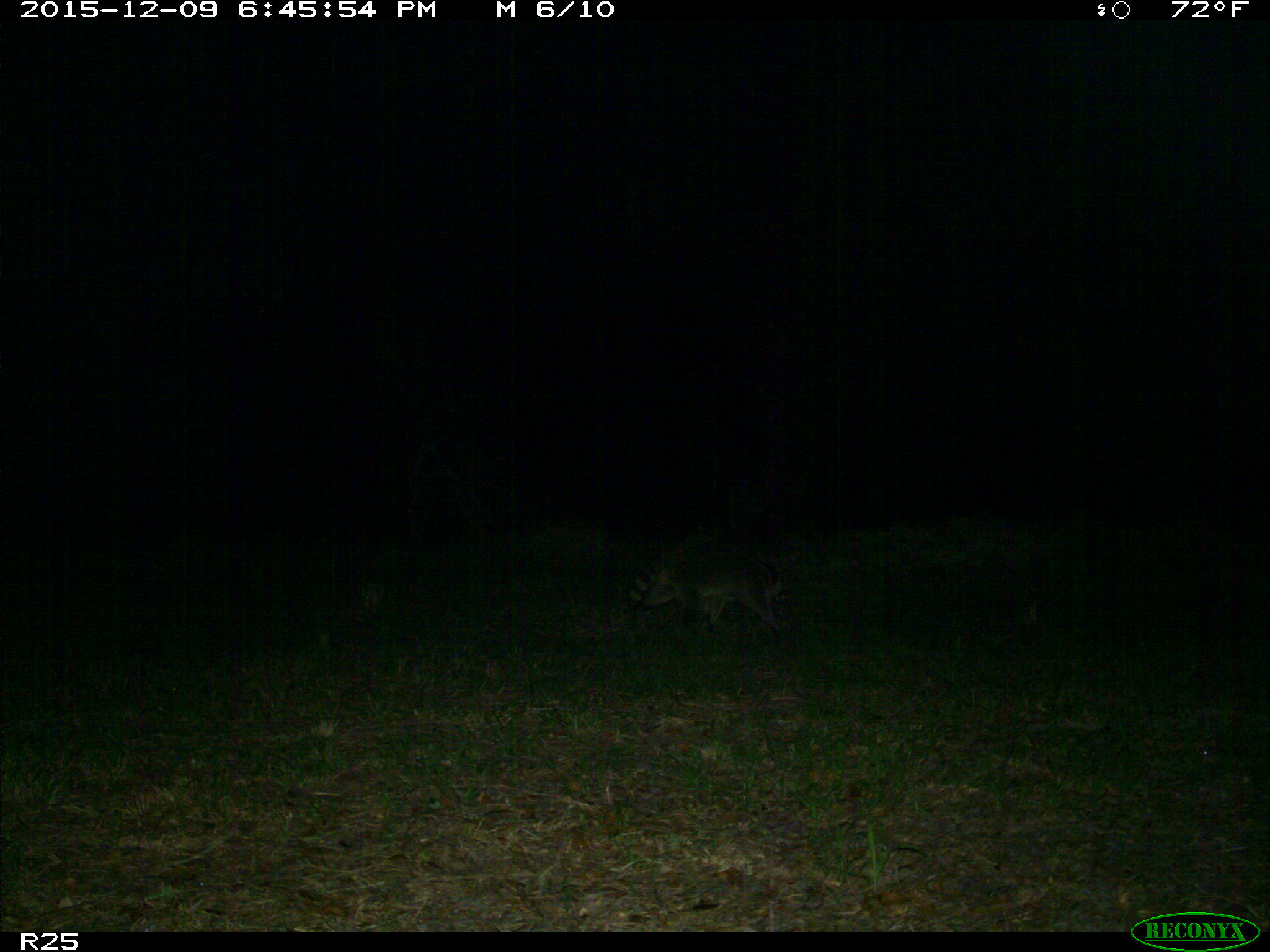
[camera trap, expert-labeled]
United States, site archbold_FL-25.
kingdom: Animalia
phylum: Chordata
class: Mammalia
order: Carnivora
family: Procyonidae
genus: Procyon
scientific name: Procyon lotor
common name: common raccoon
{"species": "Procyon lotor (common raccoon)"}